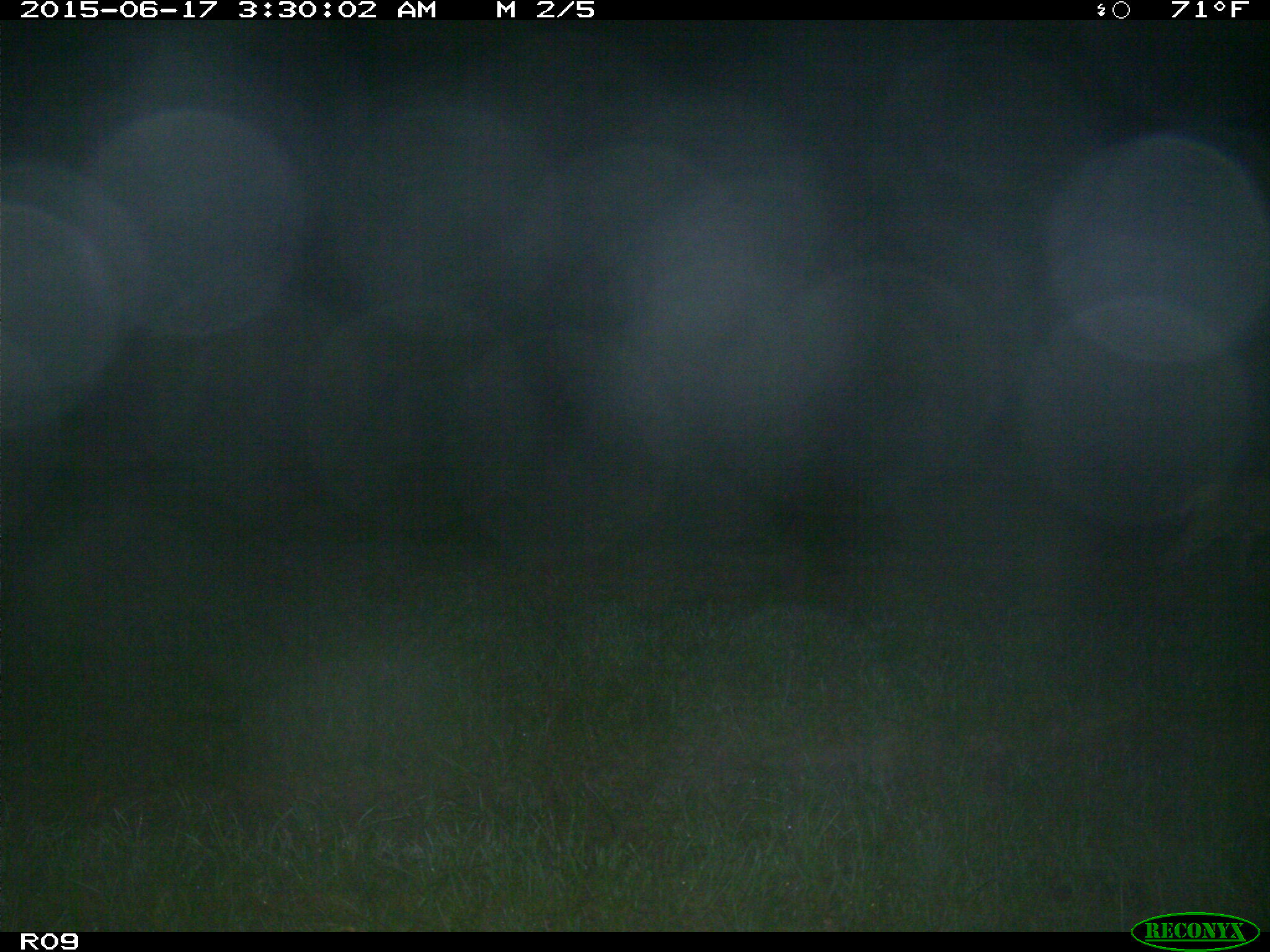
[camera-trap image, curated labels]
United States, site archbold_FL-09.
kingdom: Animalia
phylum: Chordata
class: Mammalia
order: Carnivora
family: Felidae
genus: Lynx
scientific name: Lynx rufus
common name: bobcat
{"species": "Lynx rufus (bobcat)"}